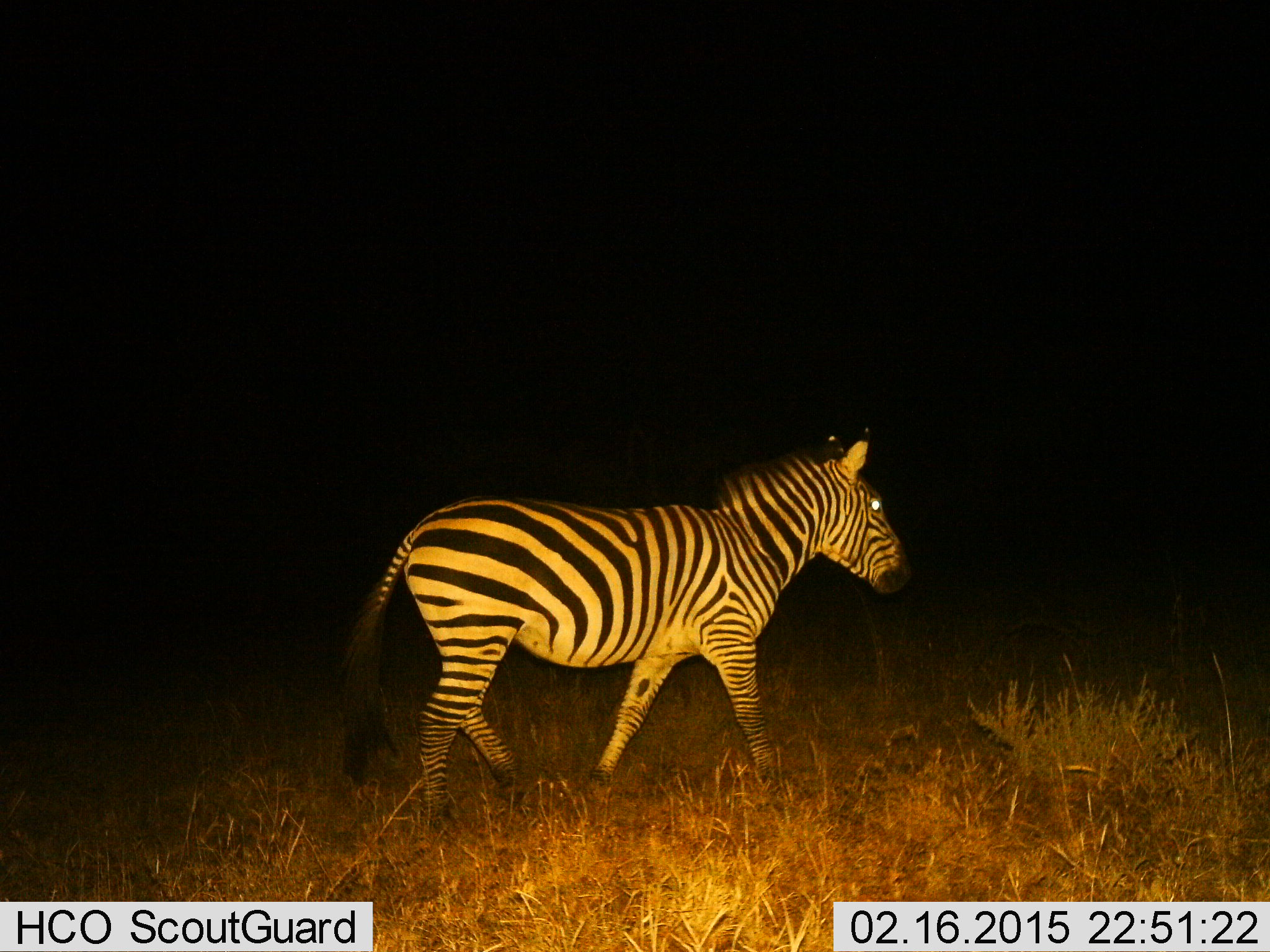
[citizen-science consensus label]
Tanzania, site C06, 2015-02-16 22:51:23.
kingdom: Animalia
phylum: Chordata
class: Mammalia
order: Perissodactyla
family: Equidae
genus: Equus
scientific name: Equus quagga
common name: plains zebra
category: zebra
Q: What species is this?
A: Zebra (plains zebra) (Equus quagga).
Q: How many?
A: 1.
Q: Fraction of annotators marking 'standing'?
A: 30%.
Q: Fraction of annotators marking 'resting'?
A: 0%.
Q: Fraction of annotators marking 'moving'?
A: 70%.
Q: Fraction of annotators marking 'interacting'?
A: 0%.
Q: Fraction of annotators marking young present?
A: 0%.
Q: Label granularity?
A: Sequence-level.